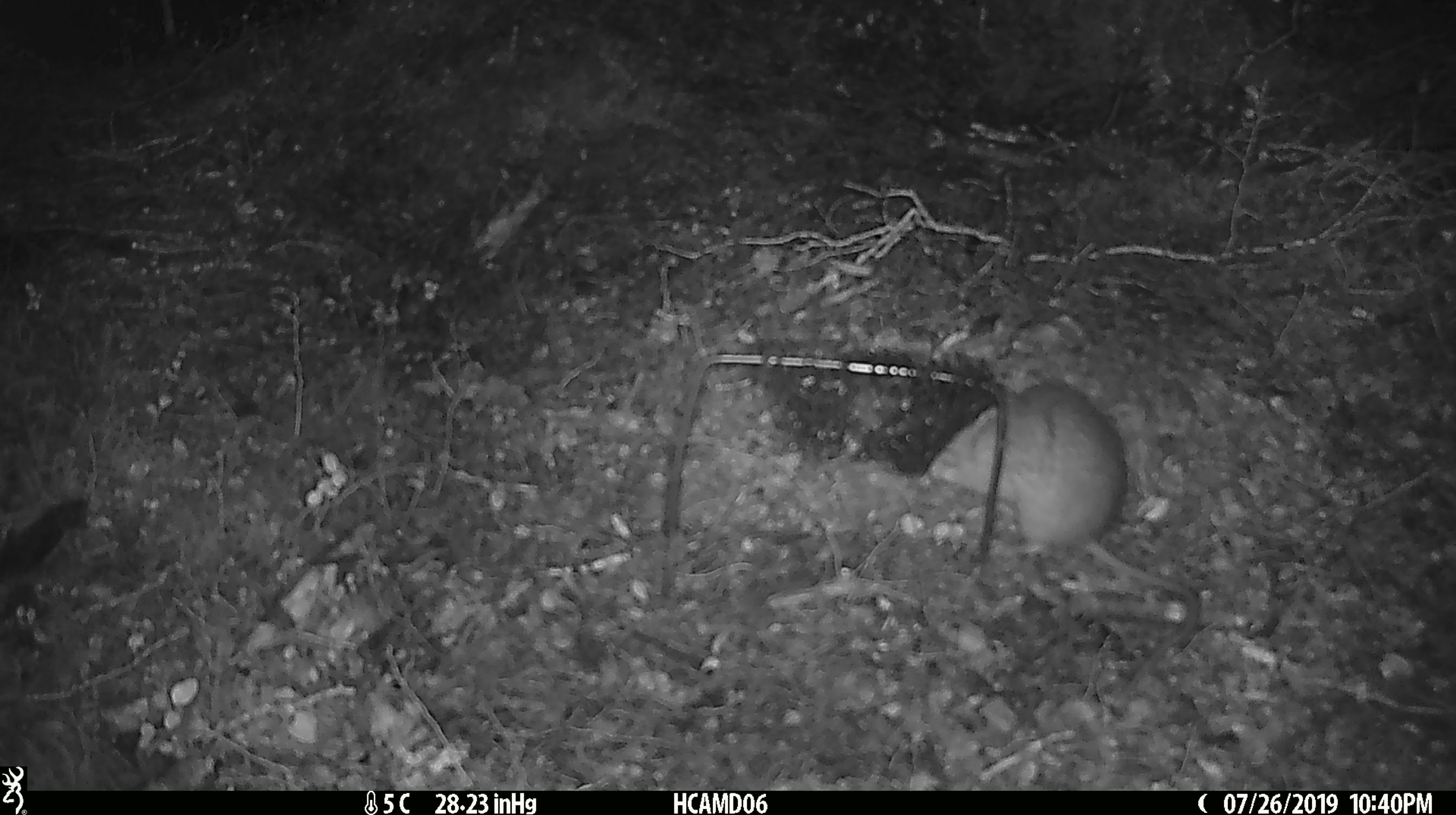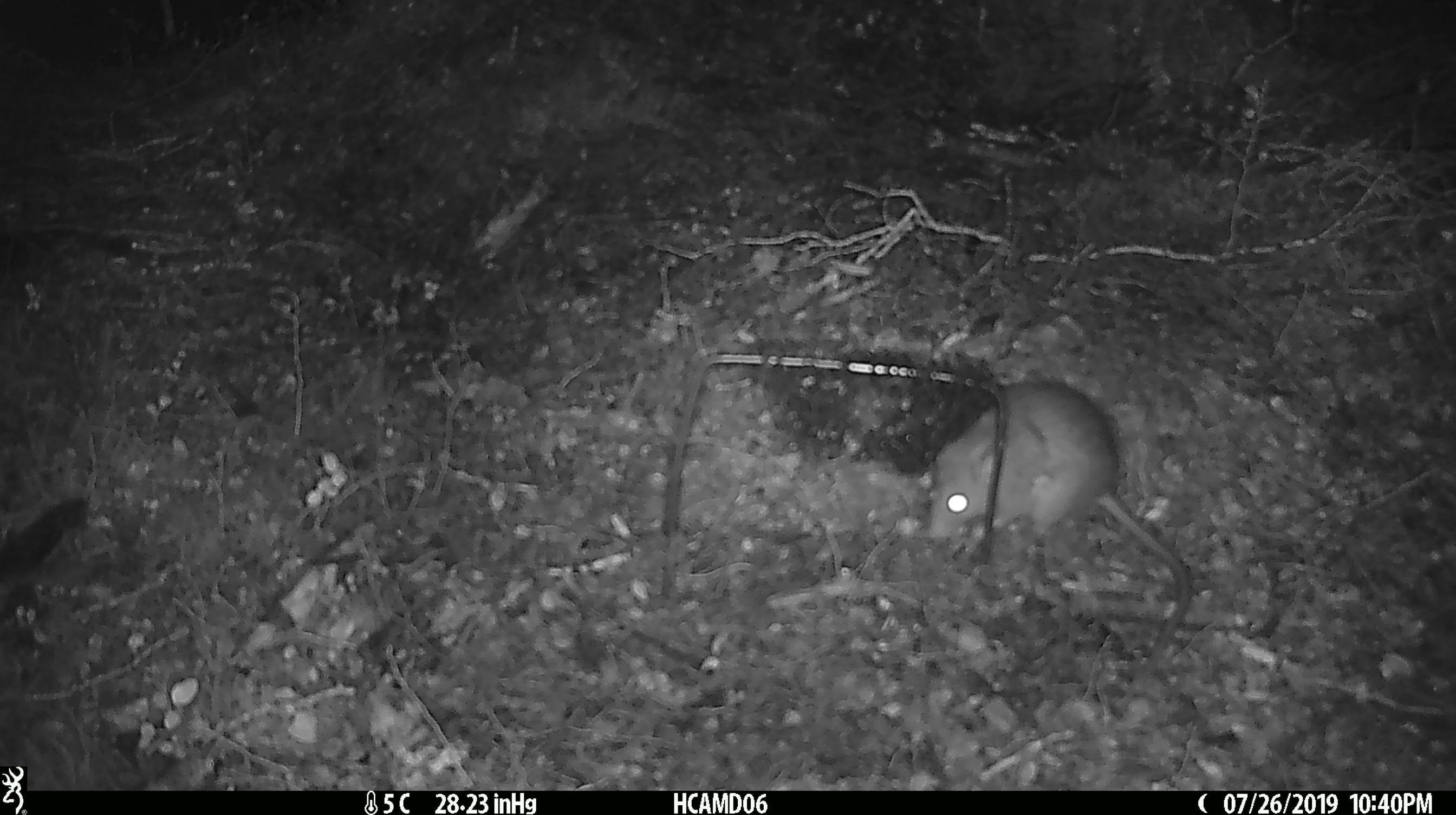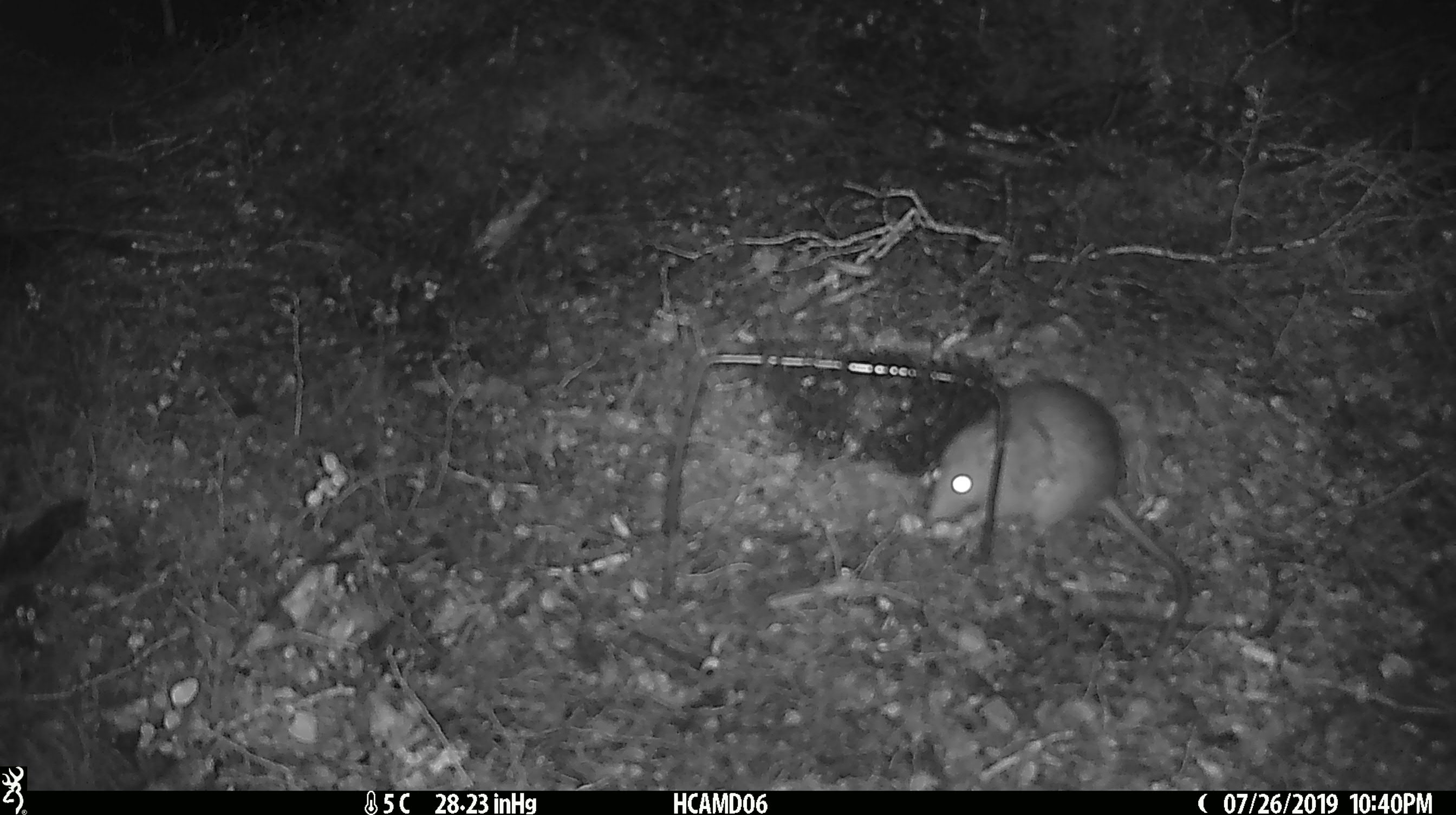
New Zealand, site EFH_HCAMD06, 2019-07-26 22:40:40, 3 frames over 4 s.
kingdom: Animalia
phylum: Chordata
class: Mammalia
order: Rodentia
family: Muridae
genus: Rattus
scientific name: Rattus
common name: rat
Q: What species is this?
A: Rat (Rattus).